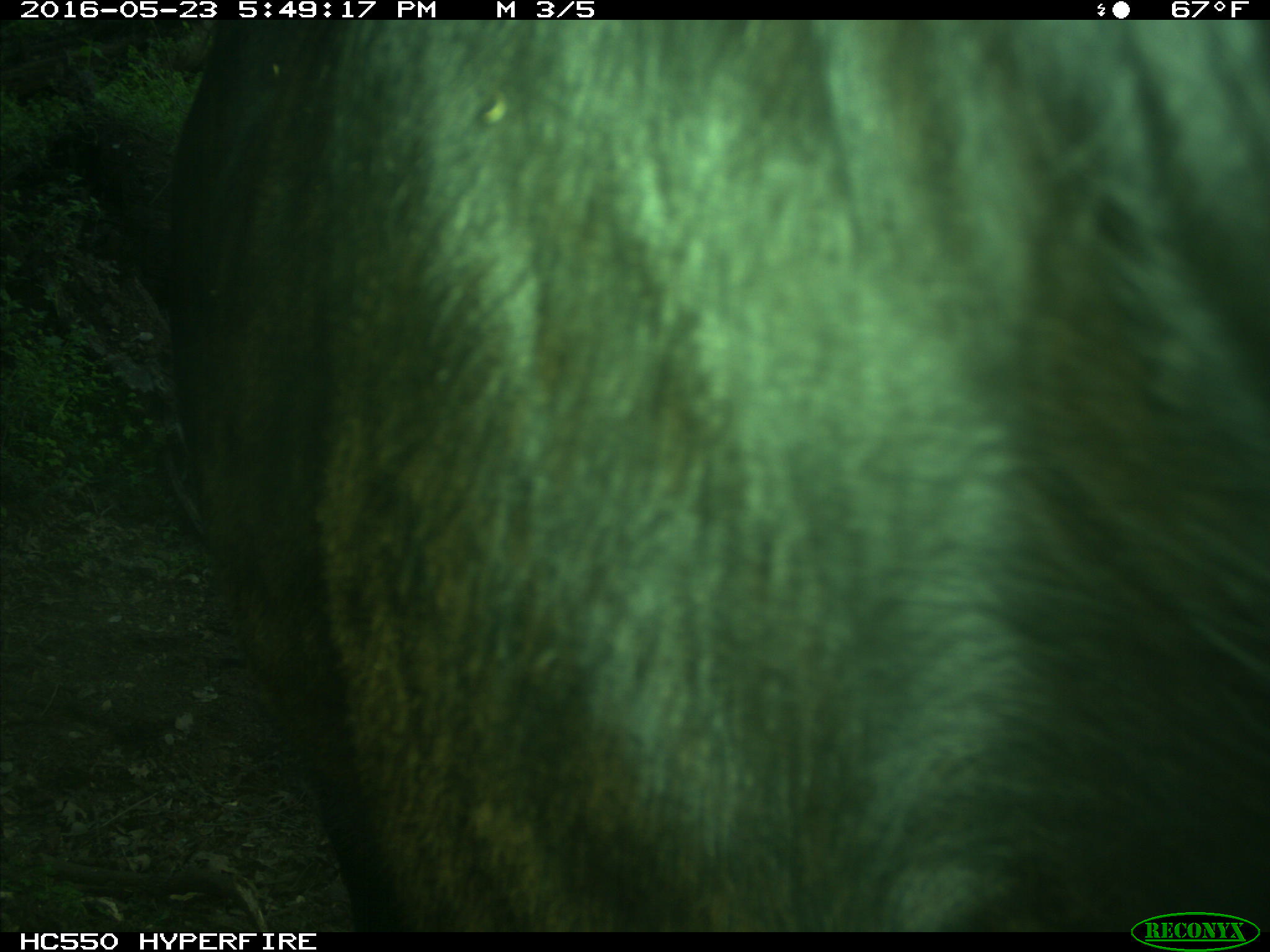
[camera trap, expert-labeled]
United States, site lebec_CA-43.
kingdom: Animalia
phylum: Chordata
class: Mammalia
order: Artiodactyla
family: Bovidae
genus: Bos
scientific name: Bos taurus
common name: domestic cow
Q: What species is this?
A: Bos taurus (domestic cow).